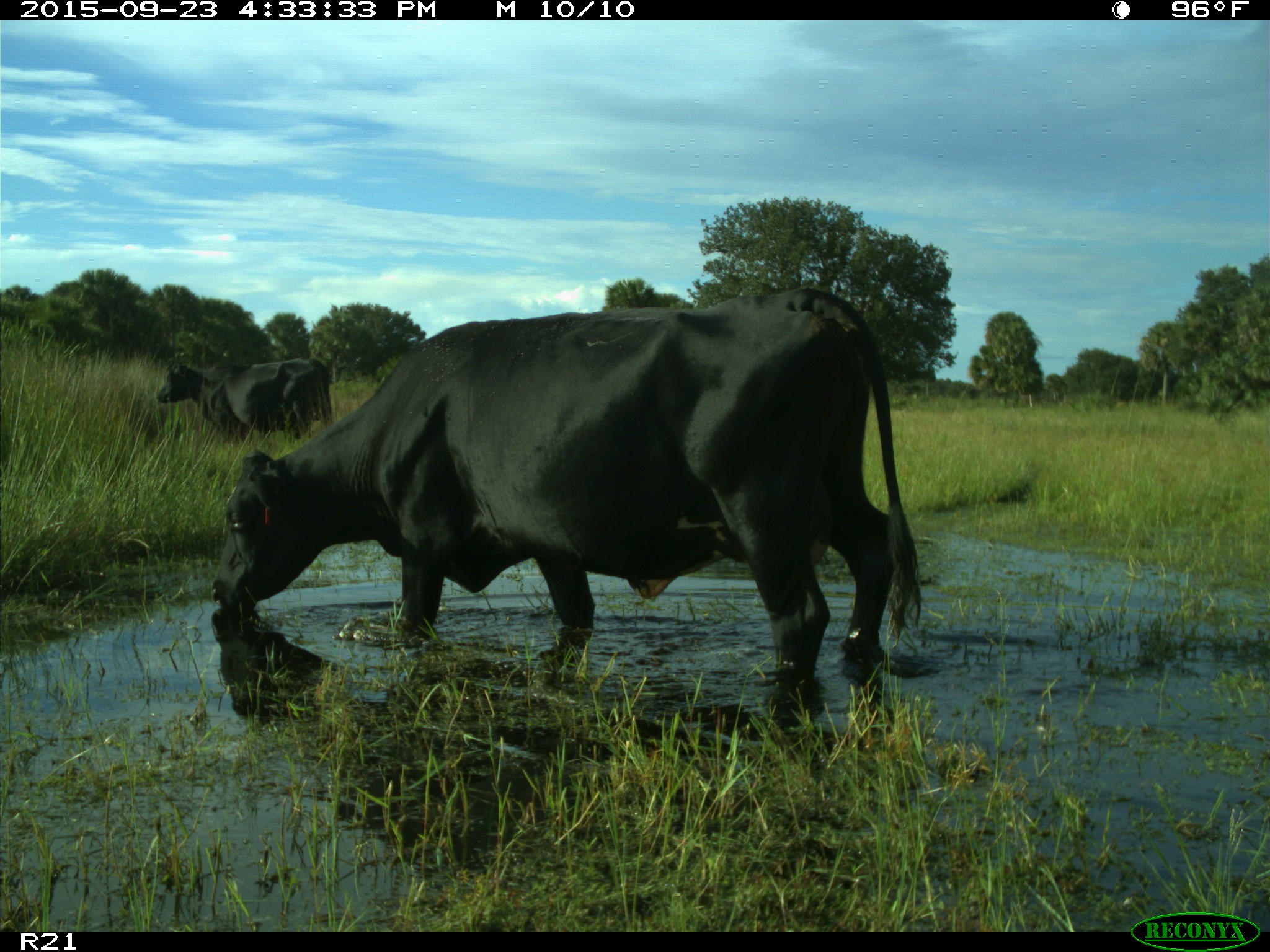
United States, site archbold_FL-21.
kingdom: Animalia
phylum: Chordata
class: Mammalia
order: Artiodactyla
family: Bovidae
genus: Bos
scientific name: Bos taurus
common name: domestic cow